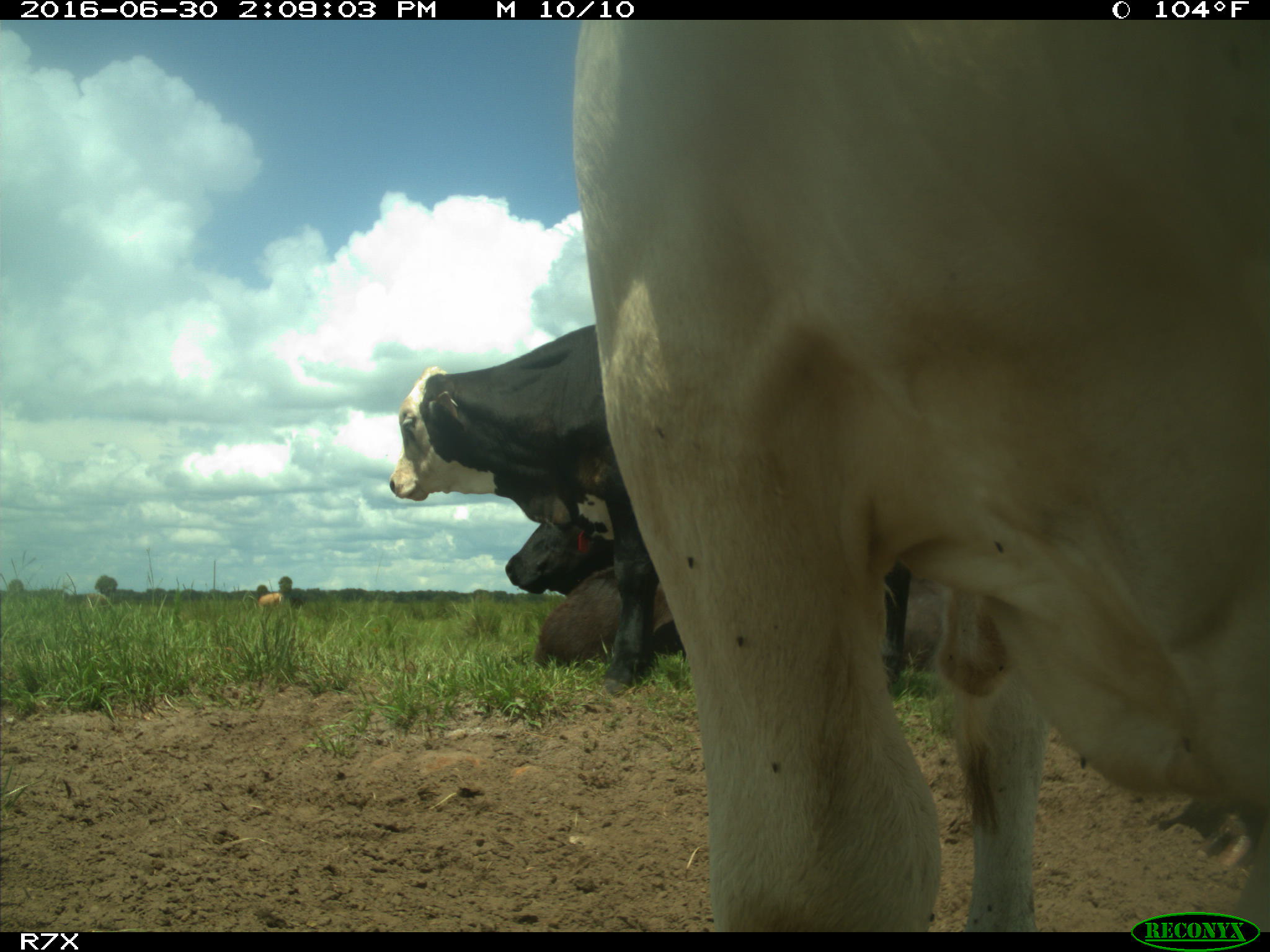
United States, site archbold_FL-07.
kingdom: Animalia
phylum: Chordata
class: Mammalia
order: Artiodactyla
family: Bovidae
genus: Bos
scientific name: Bos taurus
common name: domestic cow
Bos taurus (domestic cow).